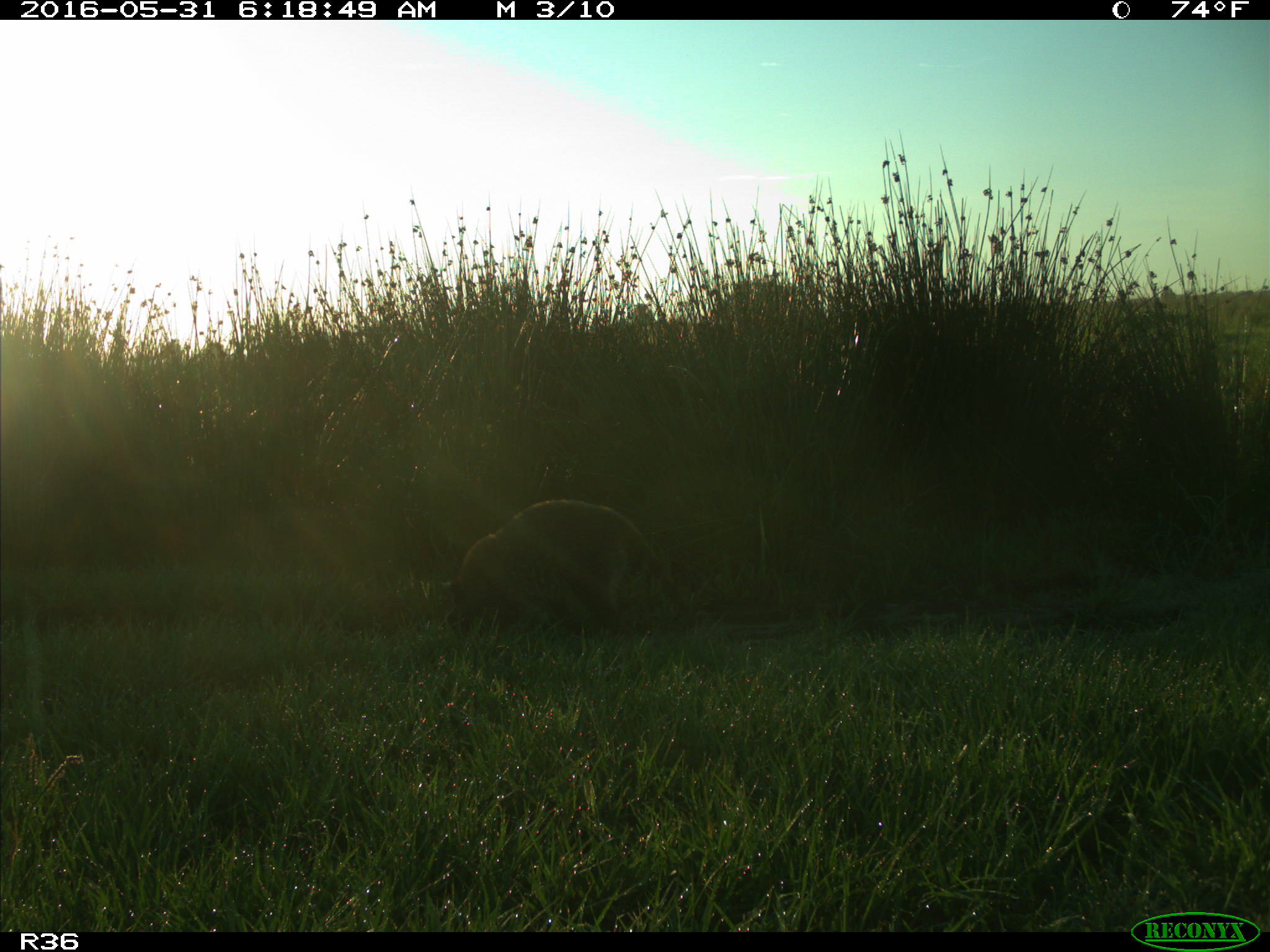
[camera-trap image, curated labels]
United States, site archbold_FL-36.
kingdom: Animalia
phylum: Chordata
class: Mammalia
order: Carnivora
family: Procyonidae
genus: Procyon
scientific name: Procyon lotor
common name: common raccoon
Procyon lotor (common raccoon).